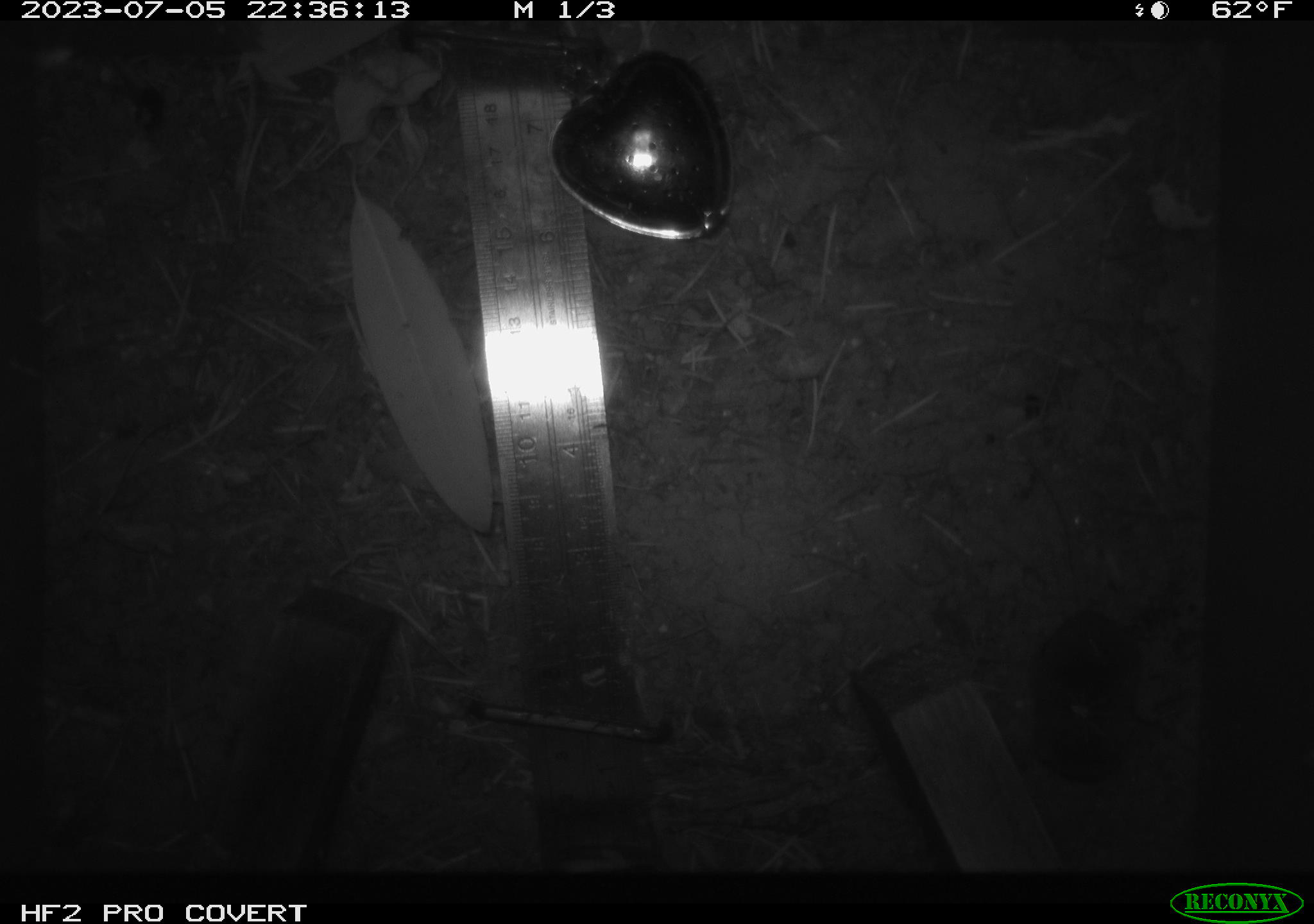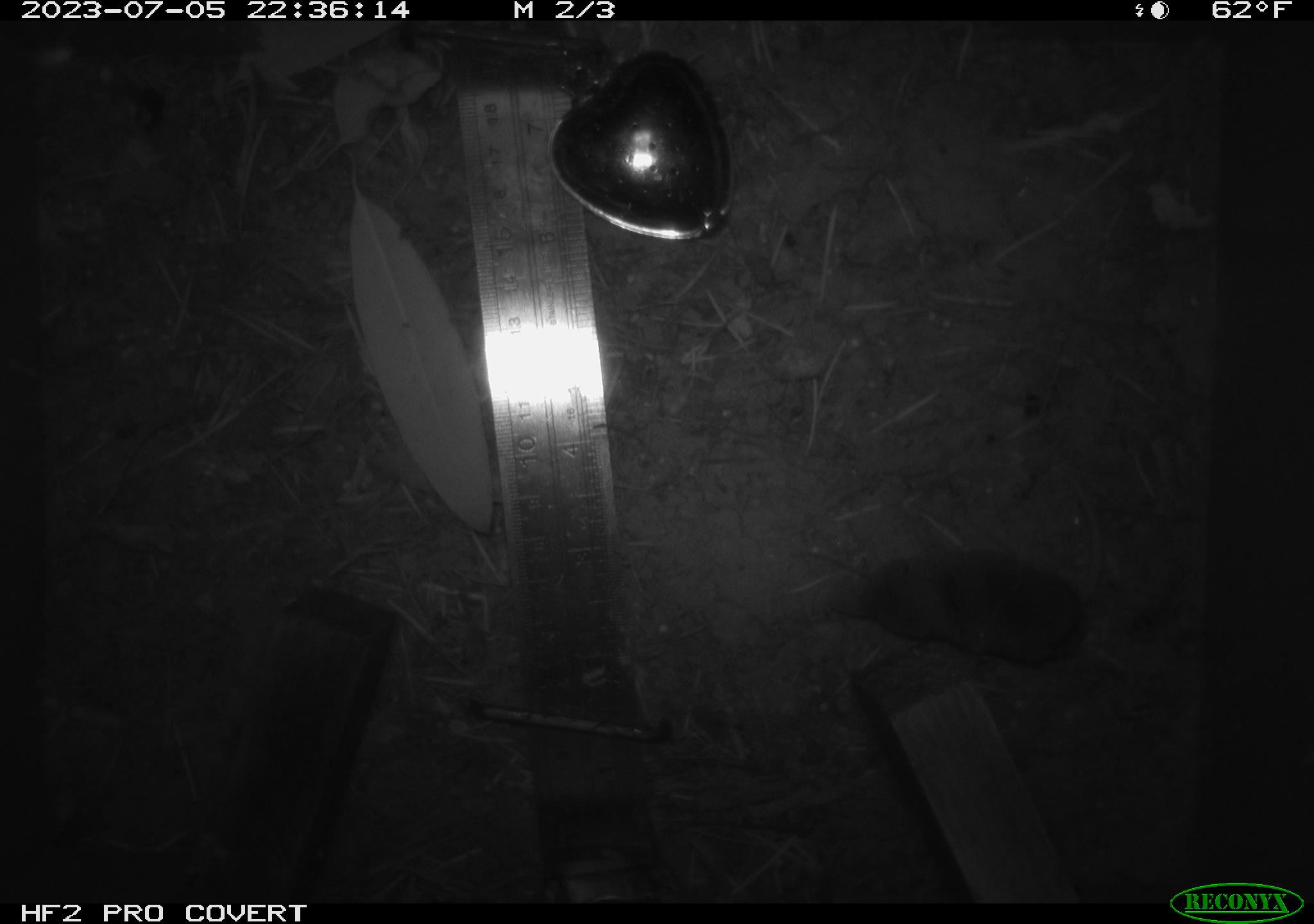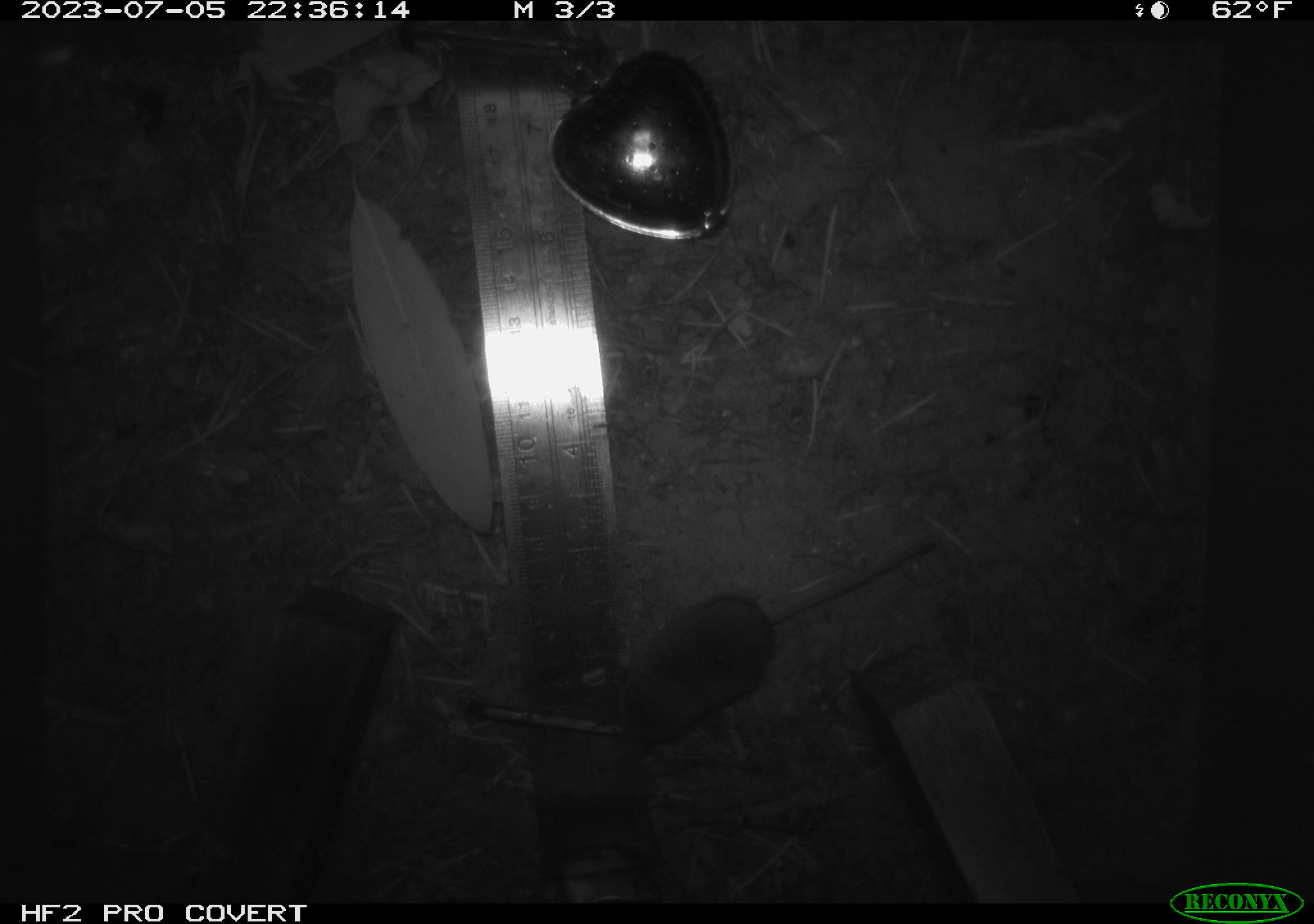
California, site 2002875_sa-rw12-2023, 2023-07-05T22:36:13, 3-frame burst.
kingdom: Animalia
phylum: Chordata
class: Mammalia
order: Eulipotyphla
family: Soricidae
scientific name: Soricidae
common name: shrews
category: soricidae family